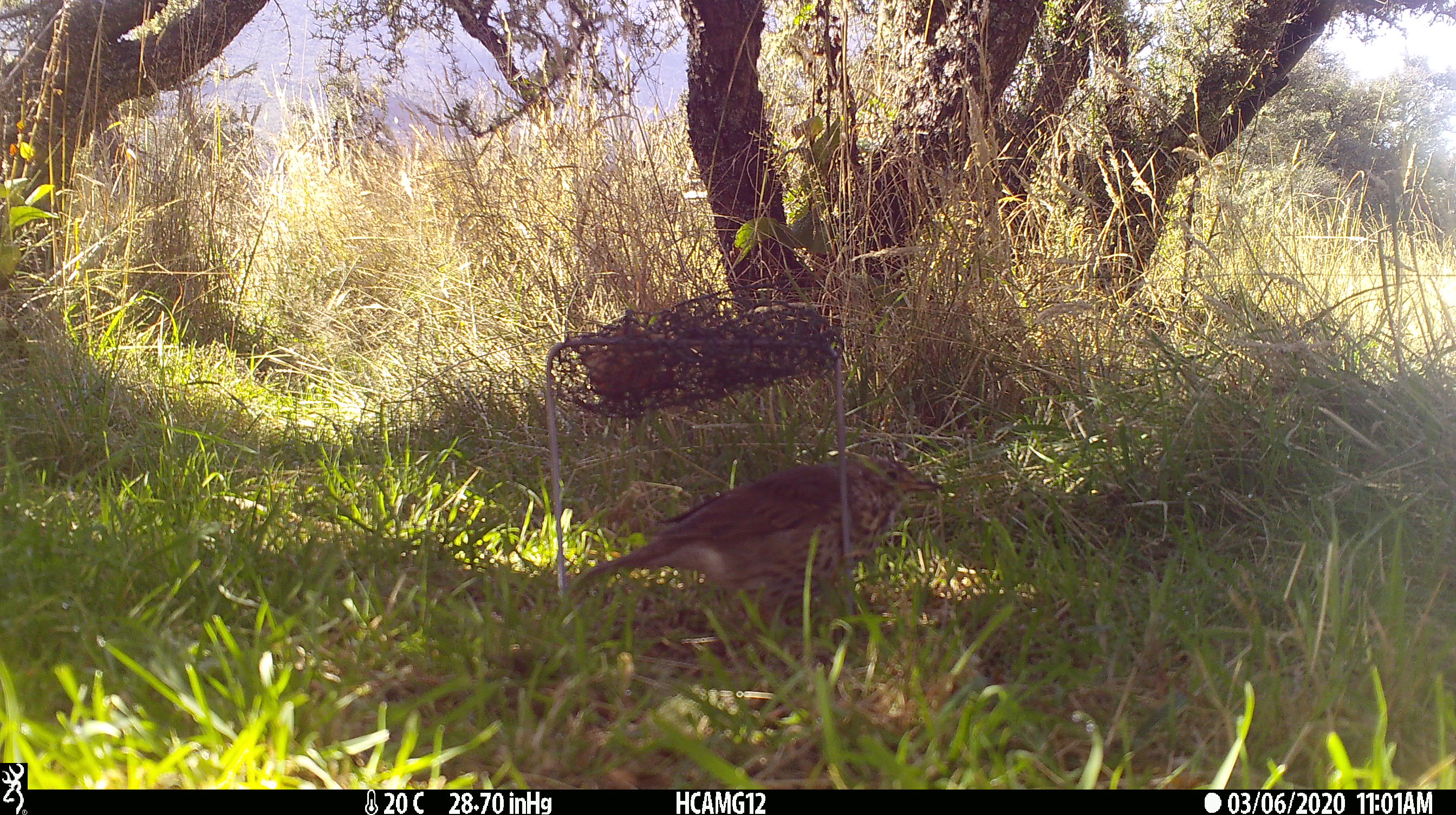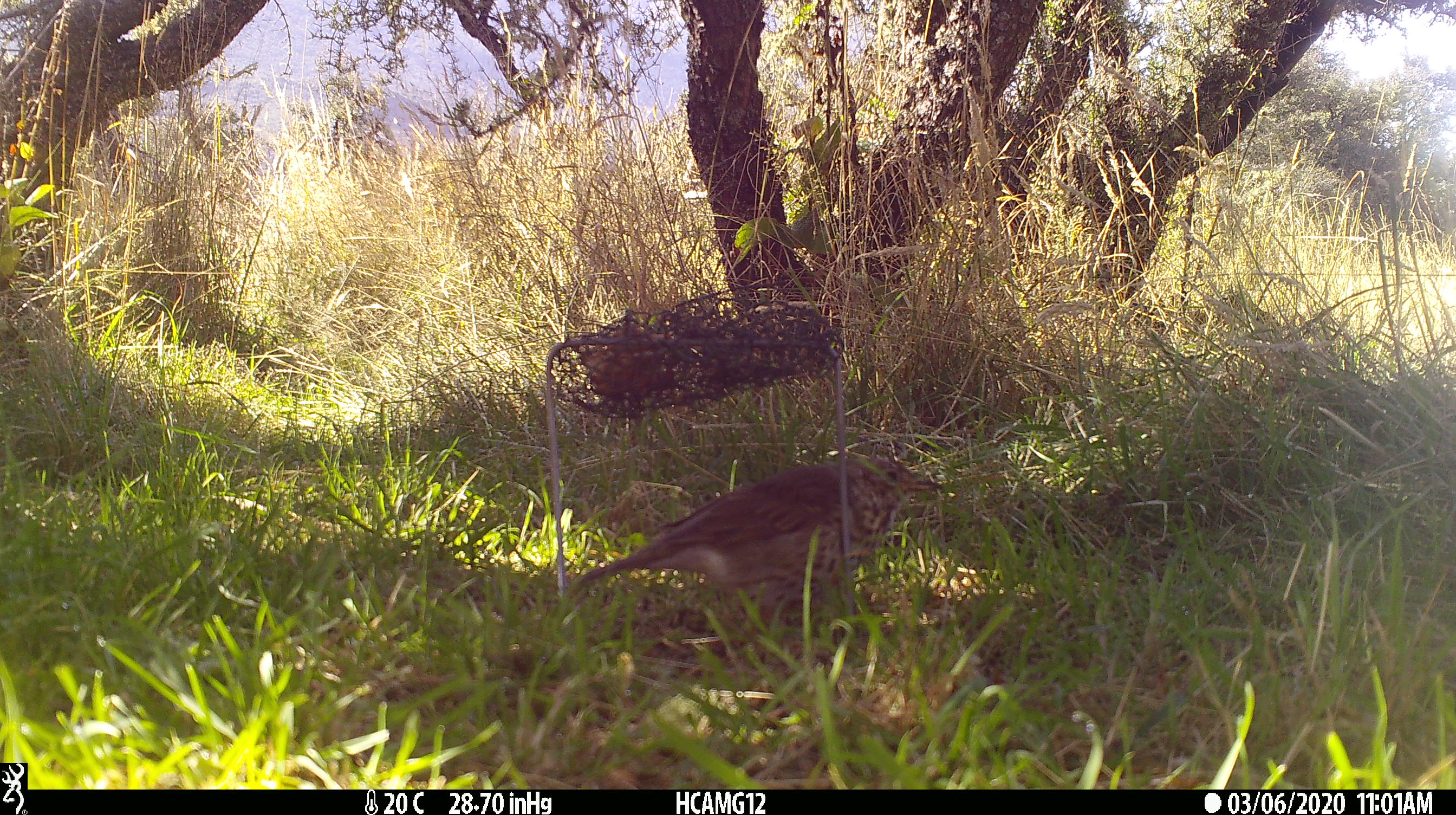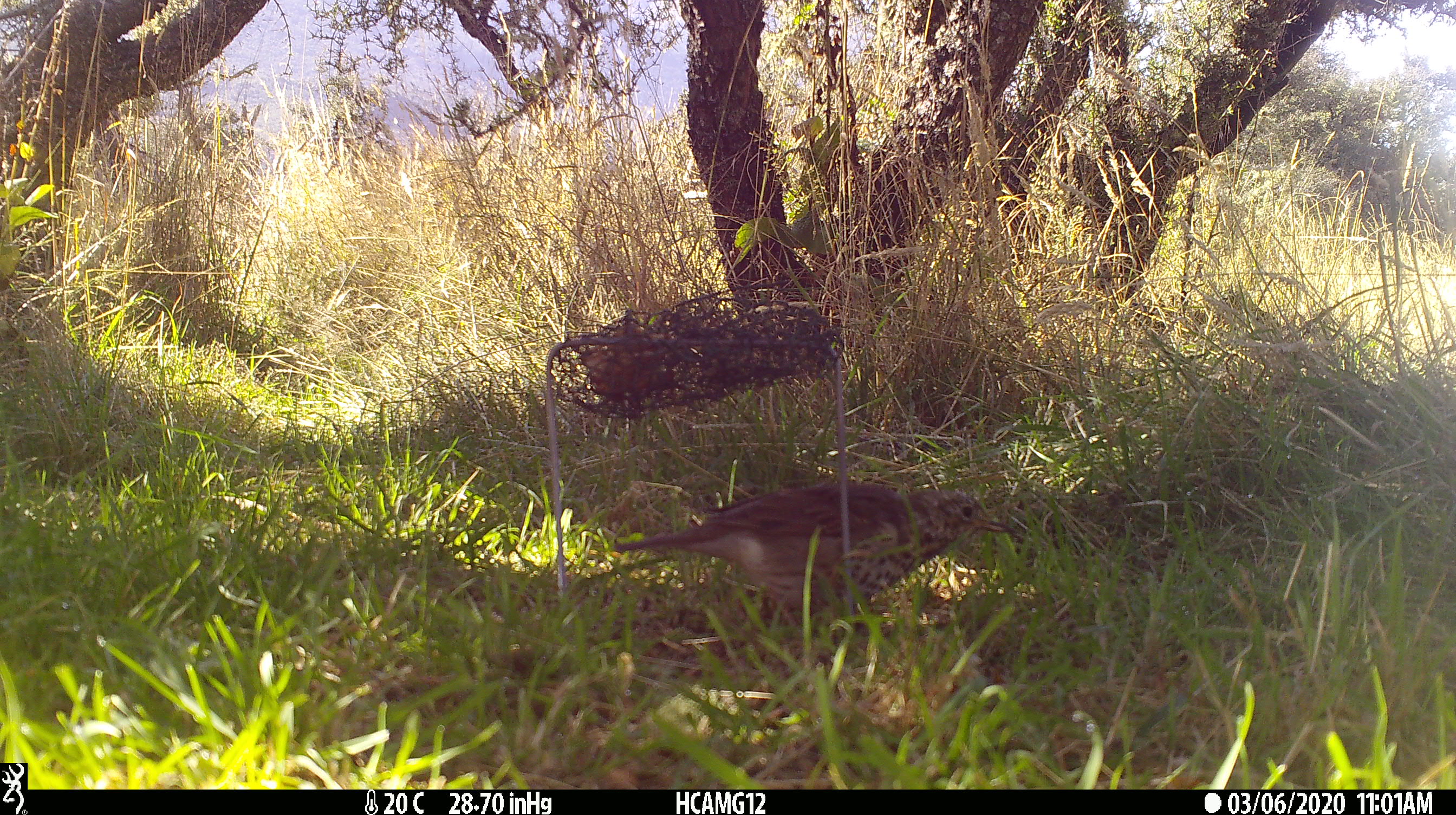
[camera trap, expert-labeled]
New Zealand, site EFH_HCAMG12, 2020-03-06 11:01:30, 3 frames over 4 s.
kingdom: Animalia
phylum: Chordata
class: Aves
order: Passeriformes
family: Turdidae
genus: Turdus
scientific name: Turdus philomelos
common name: song thrush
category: thrush